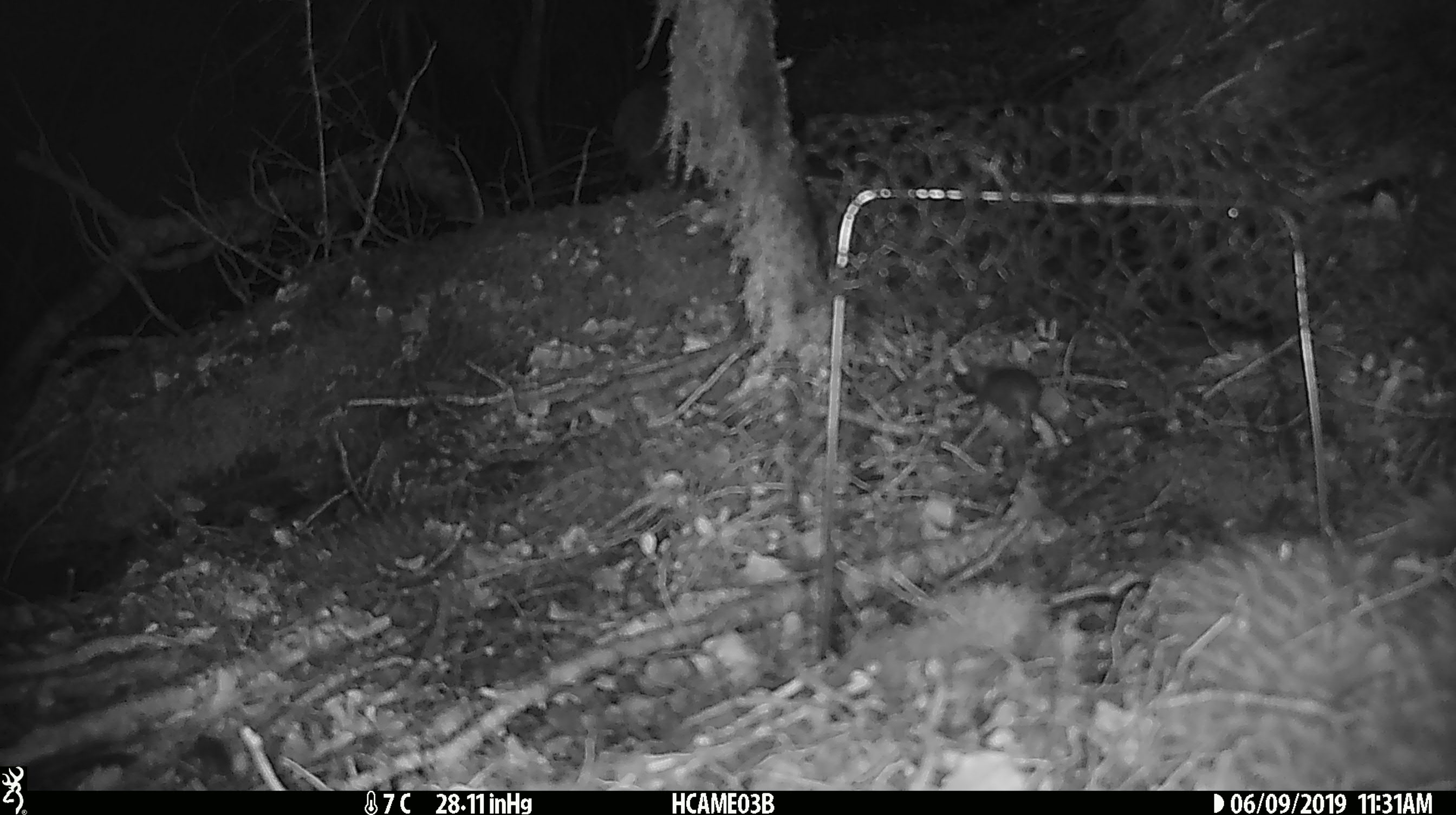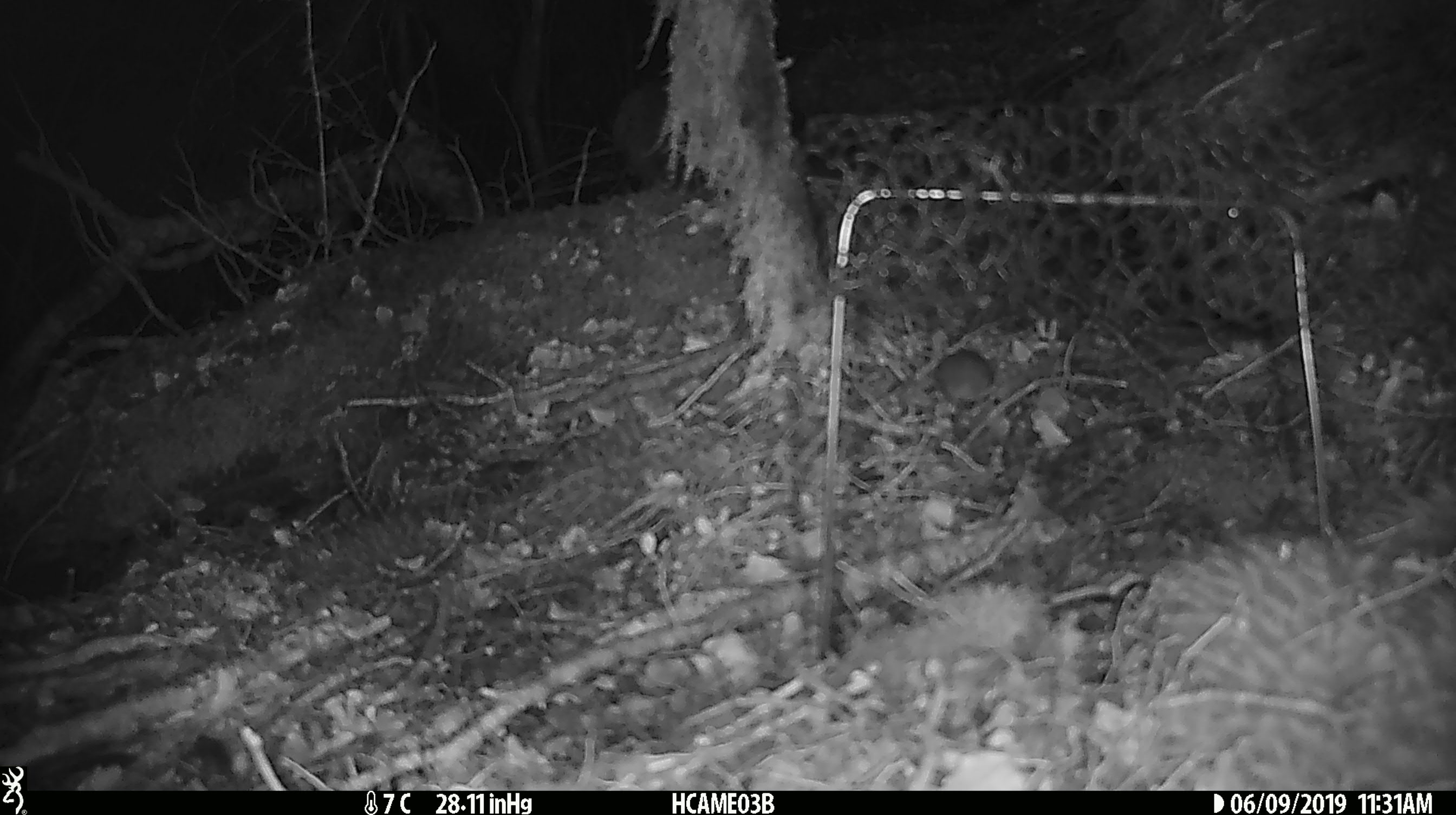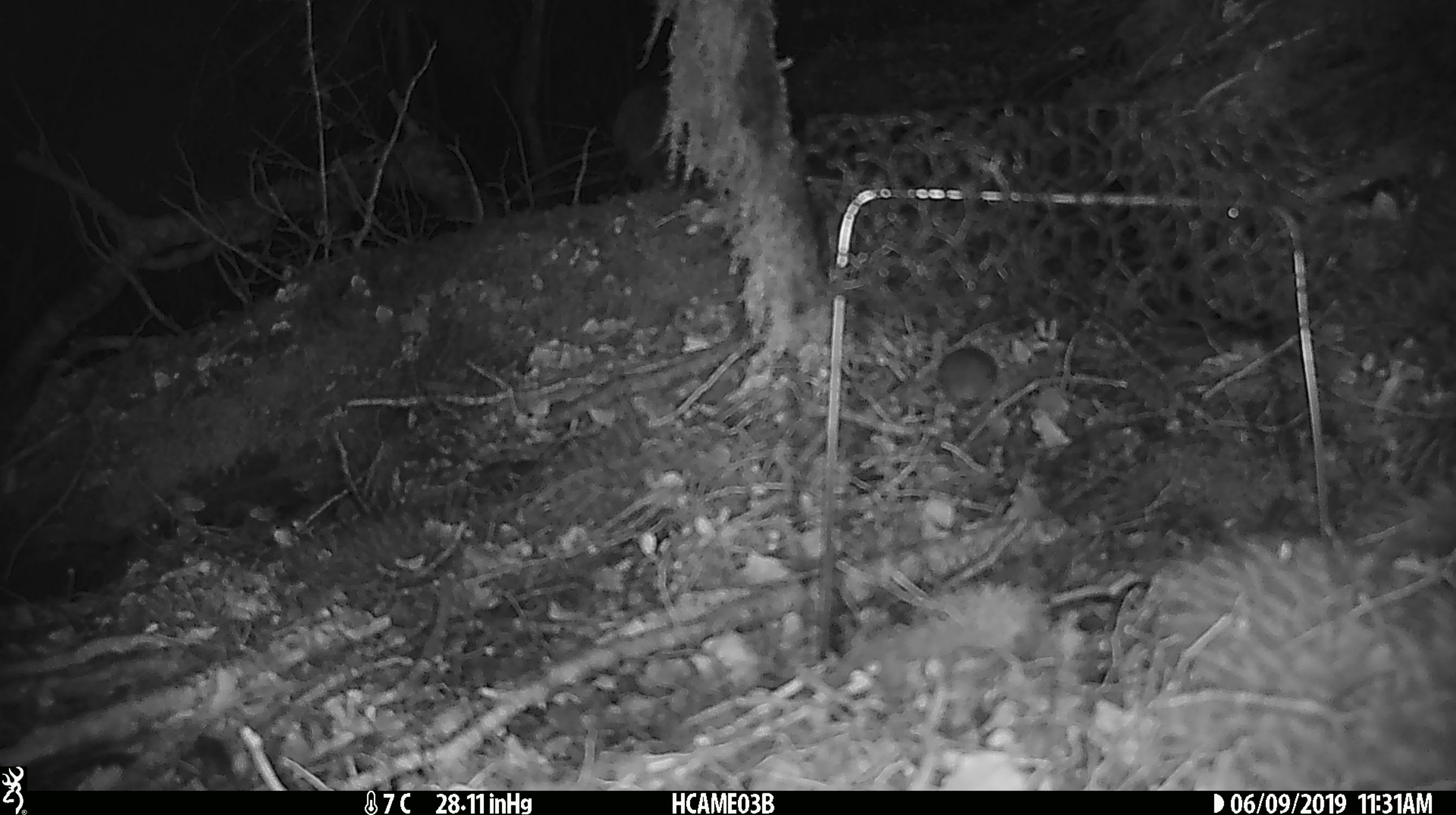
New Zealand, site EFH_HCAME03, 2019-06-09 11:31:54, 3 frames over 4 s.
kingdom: Animalia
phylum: Chordata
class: Mammalia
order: Rodentia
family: Muridae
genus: Mus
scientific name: Mus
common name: mouse